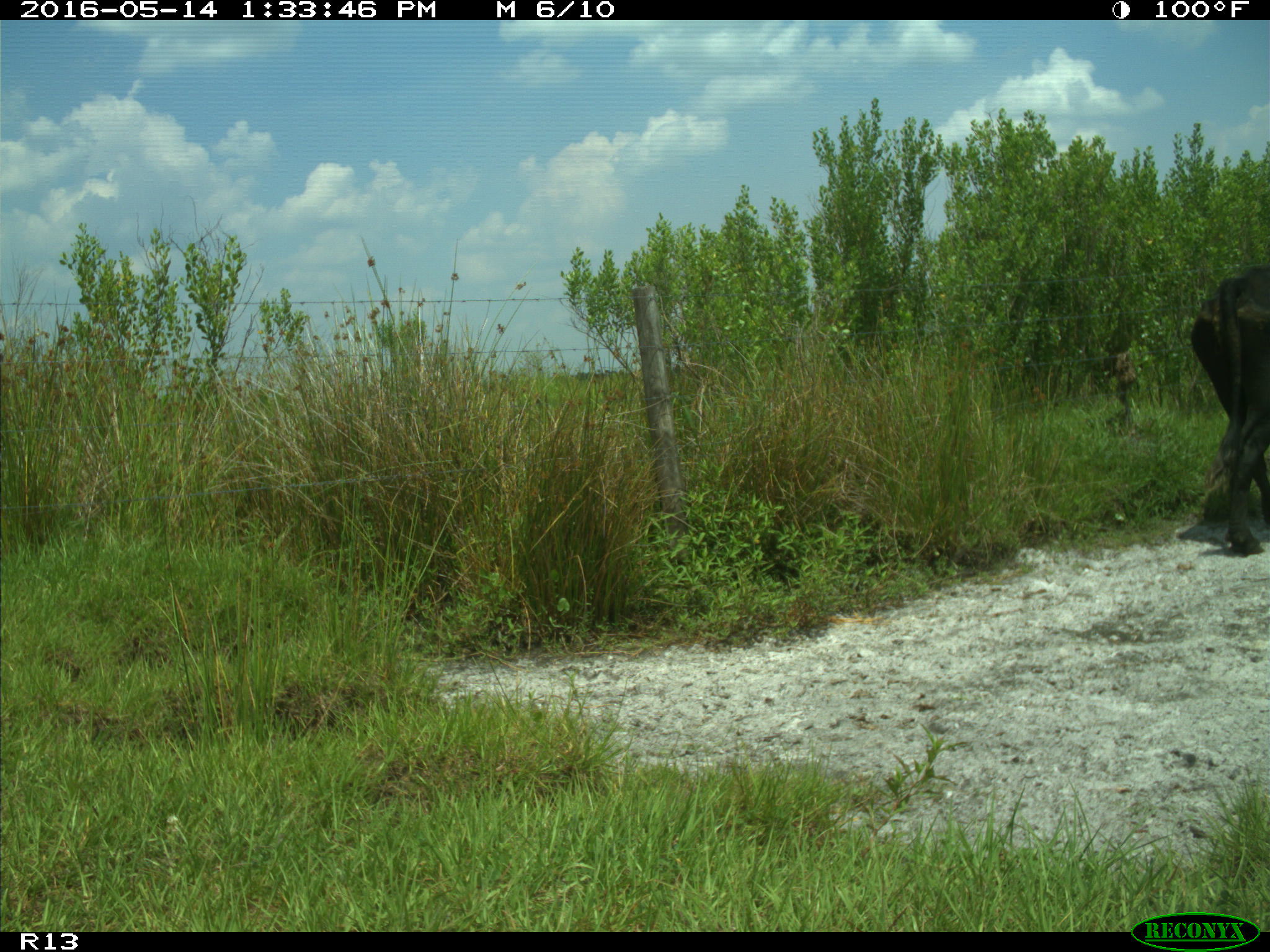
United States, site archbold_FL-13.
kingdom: Animalia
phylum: Chordata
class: Mammalia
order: Artiodactyla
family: Bovidae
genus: Bos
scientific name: Bos taurus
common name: domestic cow